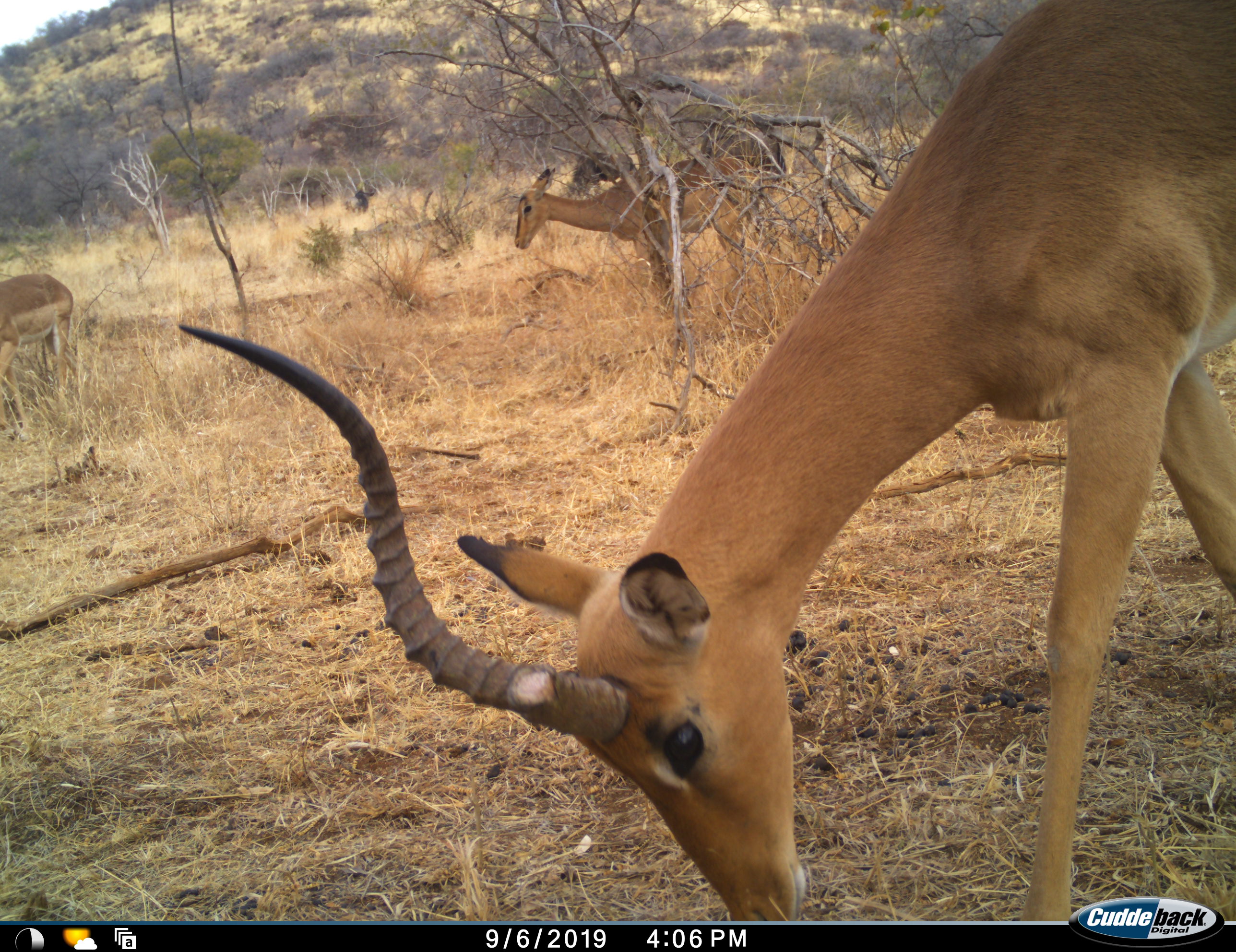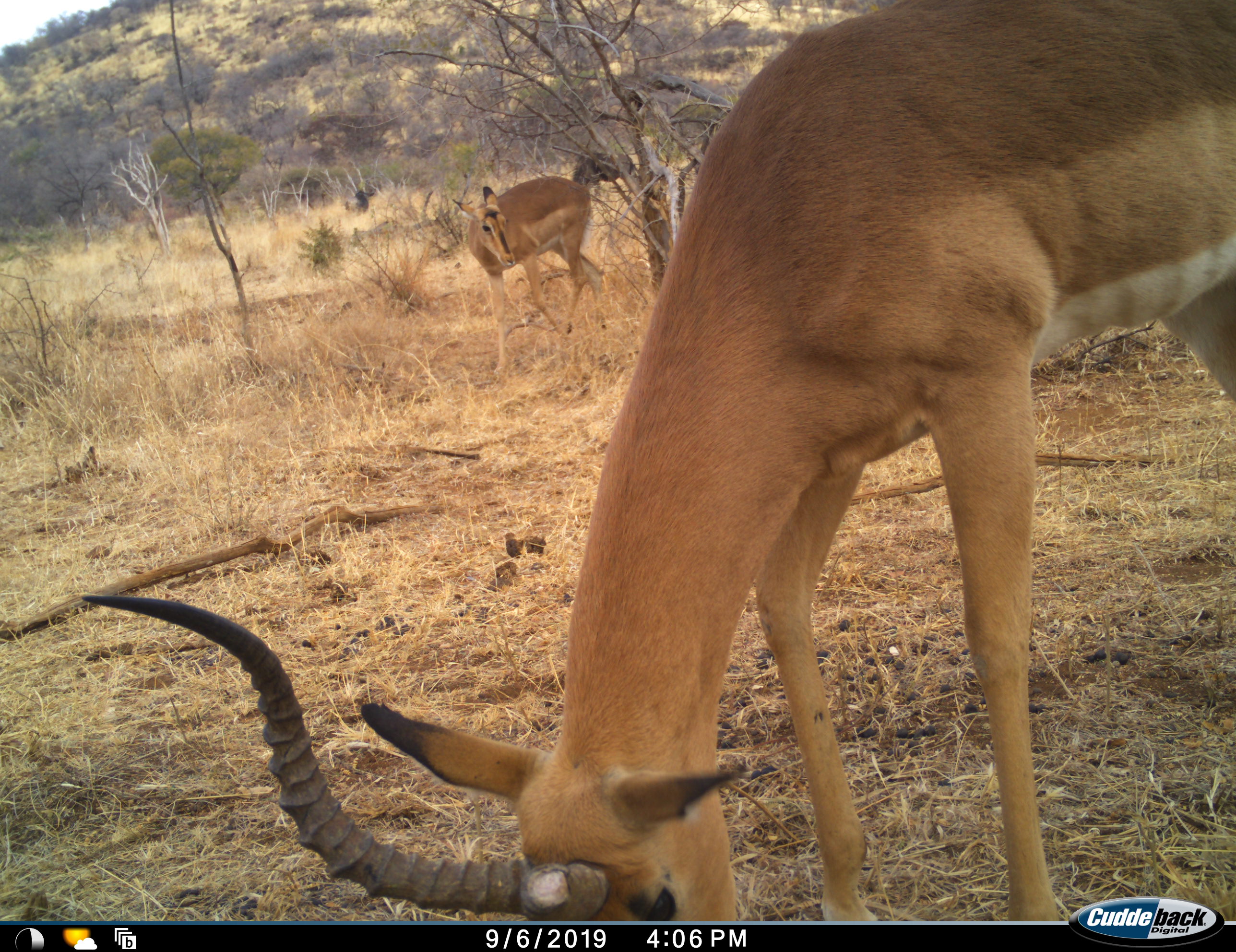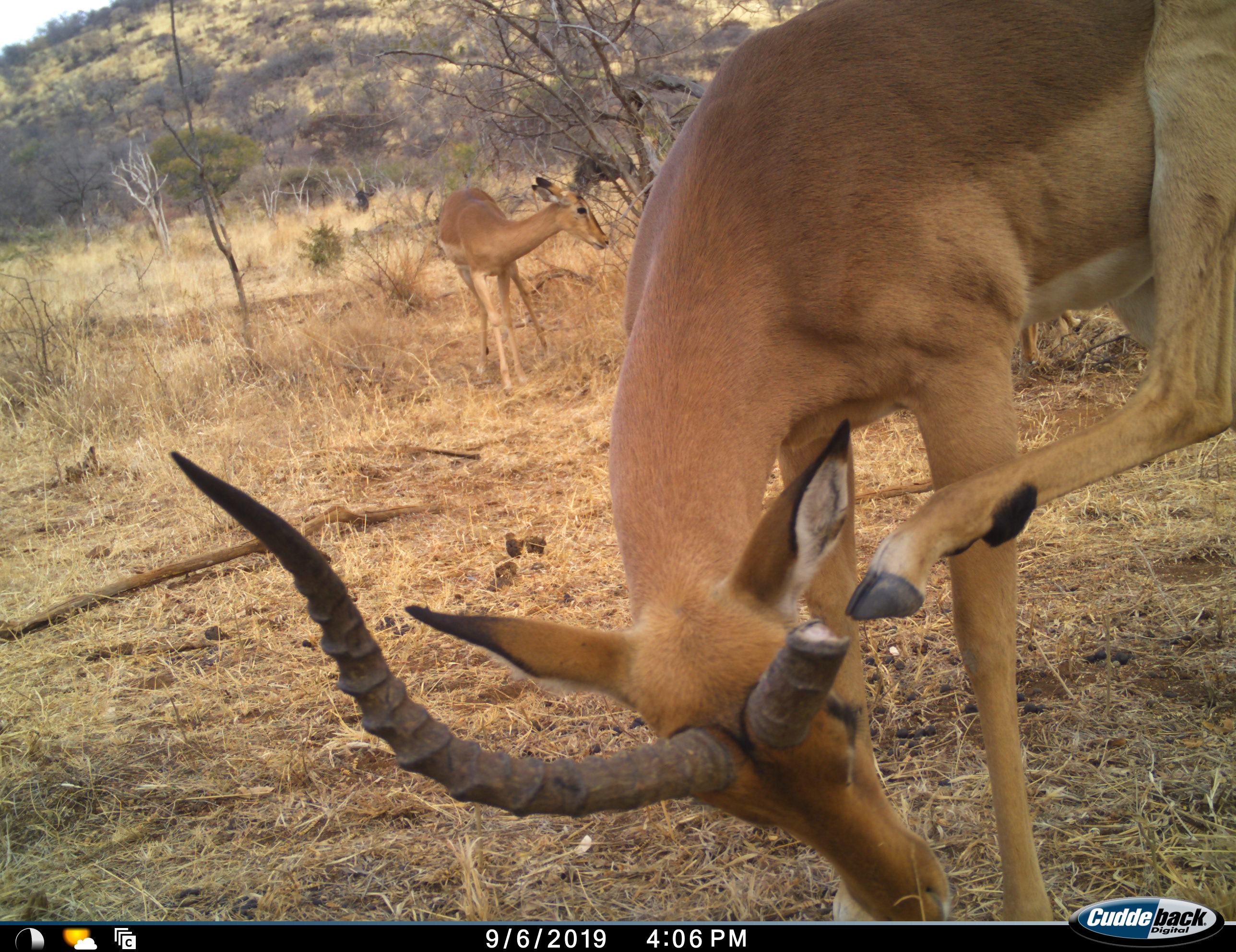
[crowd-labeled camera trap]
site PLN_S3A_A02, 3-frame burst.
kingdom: Animalia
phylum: Chordata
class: Mammalia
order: Artiodactyla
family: Bovidae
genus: Aepyceros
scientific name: Aepyceros melampus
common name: impala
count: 3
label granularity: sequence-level